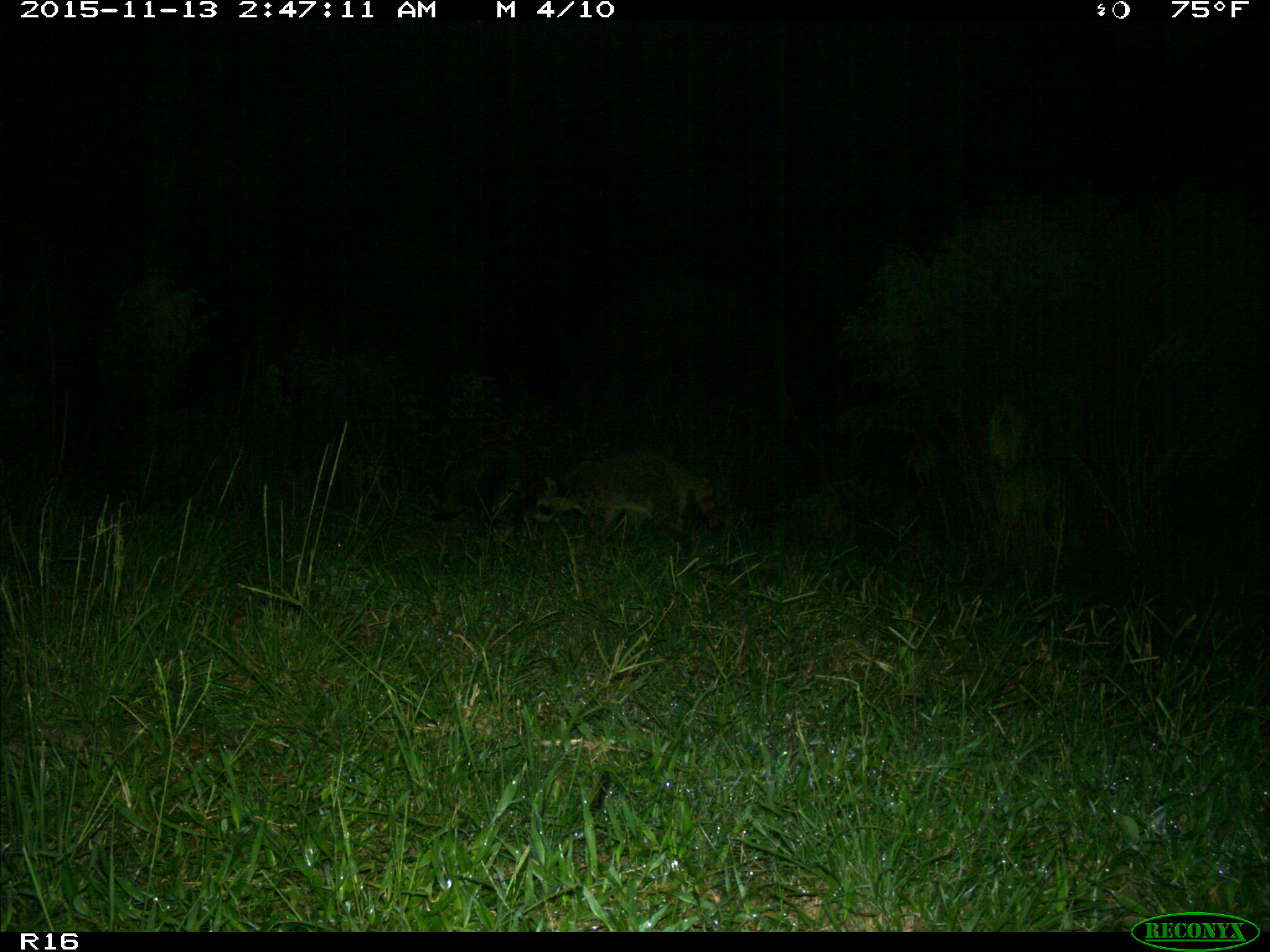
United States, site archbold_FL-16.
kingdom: Animalia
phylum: Chordata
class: Mammalia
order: Carnivora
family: Procyonidae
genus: Procyon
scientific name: Procyon lotor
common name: common raccoon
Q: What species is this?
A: Procyon lotor (common raccoon).